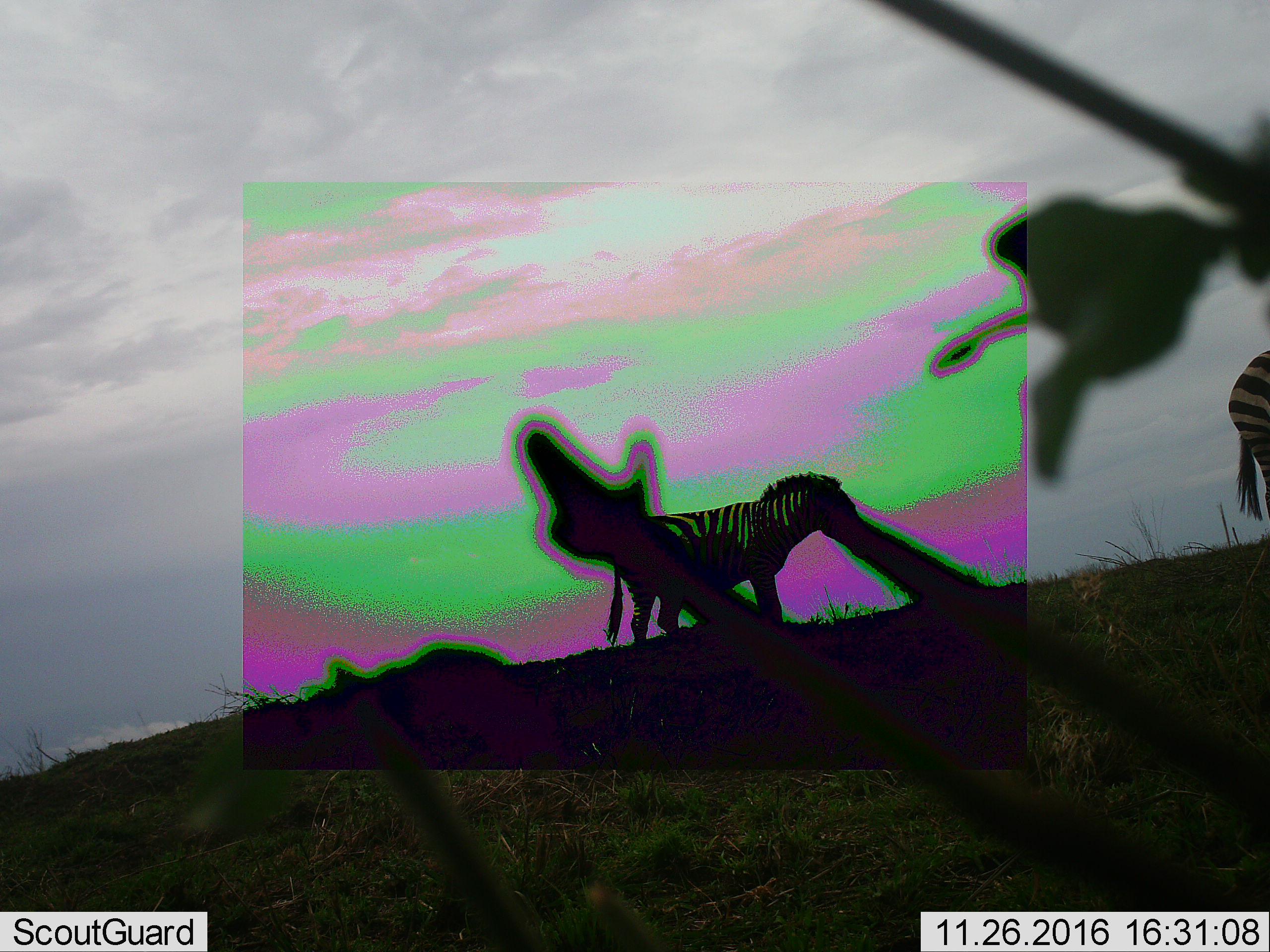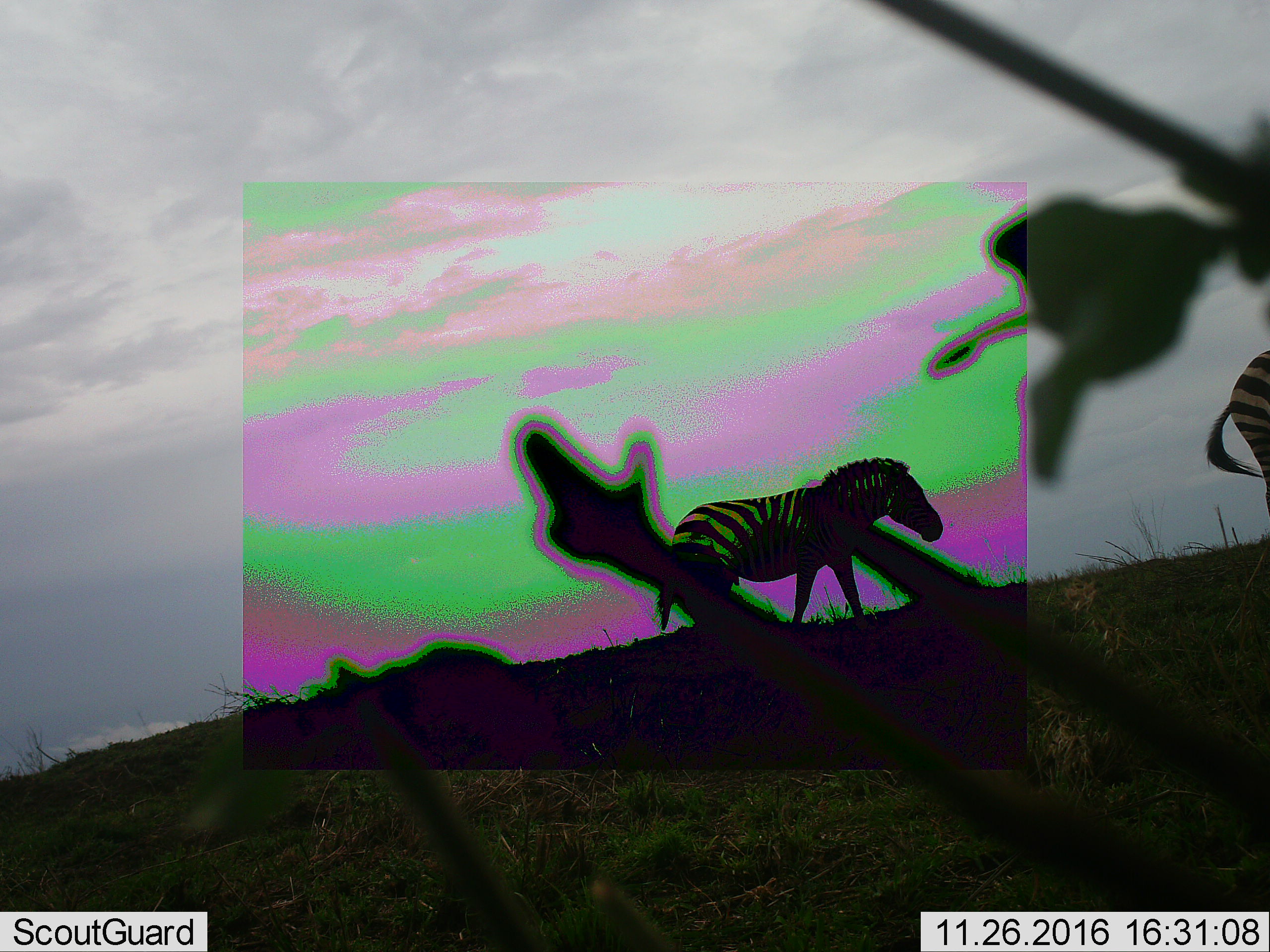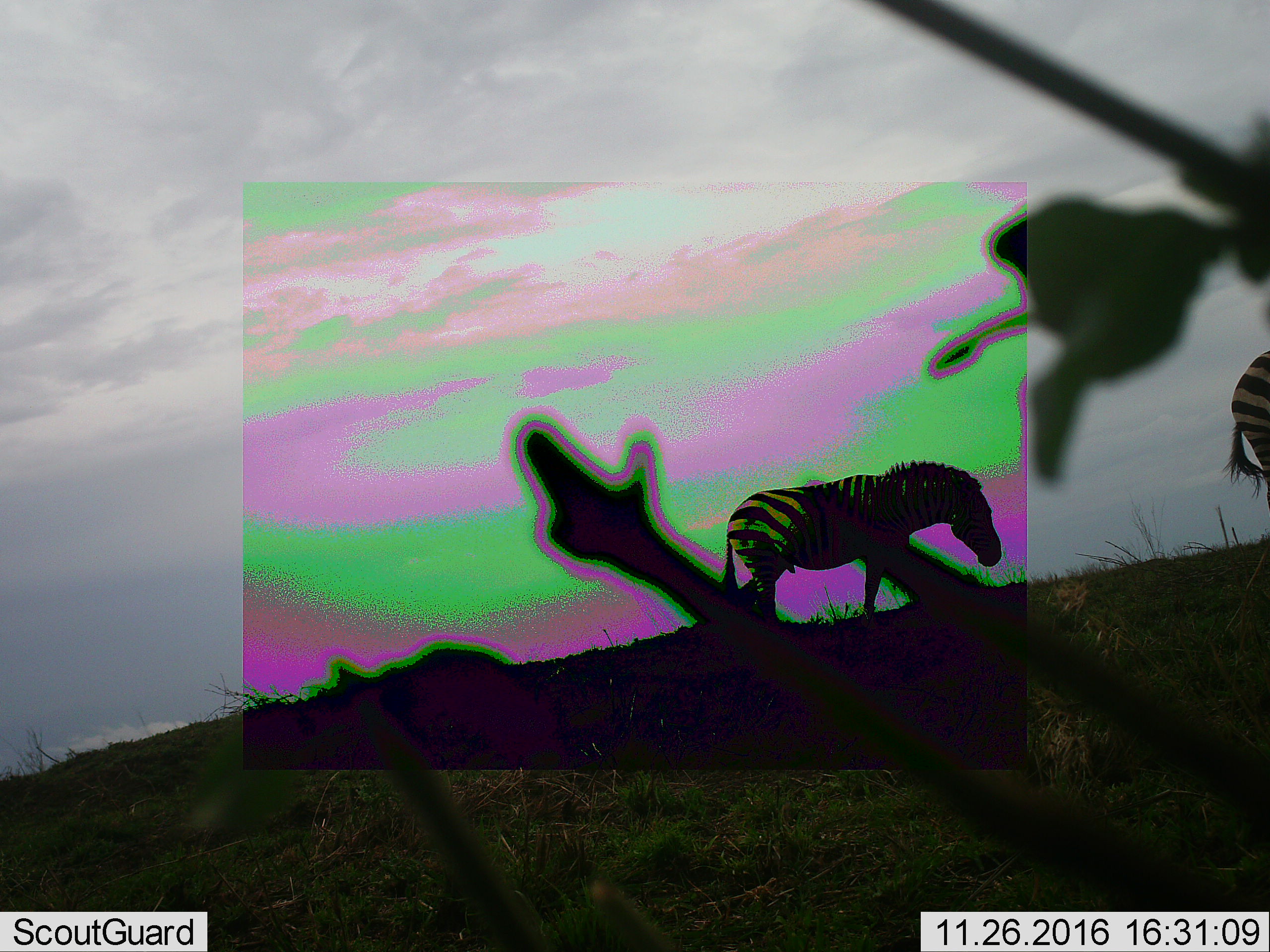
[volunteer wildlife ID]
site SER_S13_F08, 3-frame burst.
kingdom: Animalia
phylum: Chordata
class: Mammalia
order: Perissodactyla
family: Equidae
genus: Equus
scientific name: Equus quagga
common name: plains zebra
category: zebraplains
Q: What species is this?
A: Zebraplains (plains zebra) (Equus quagga).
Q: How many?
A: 2.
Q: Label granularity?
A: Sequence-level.